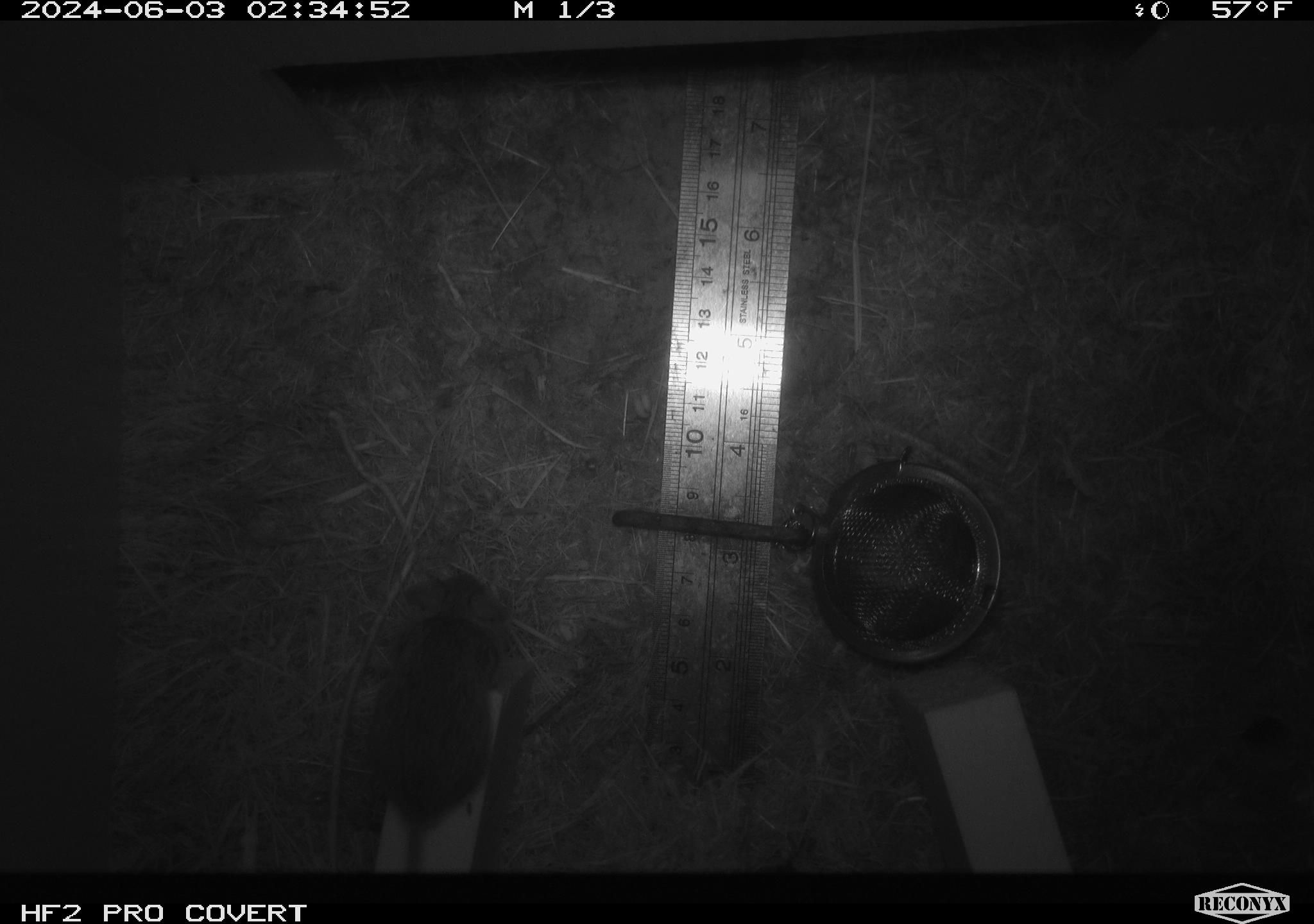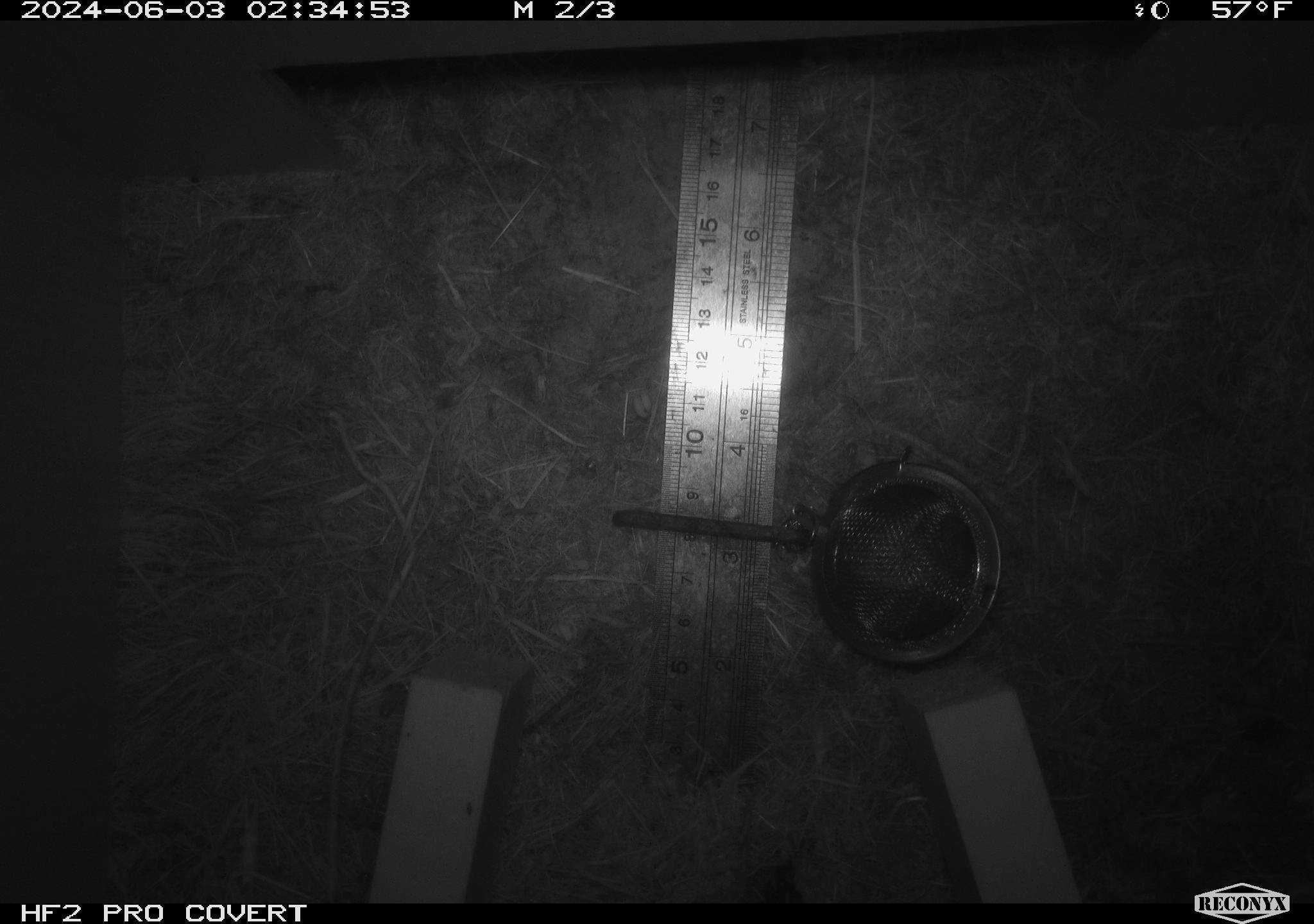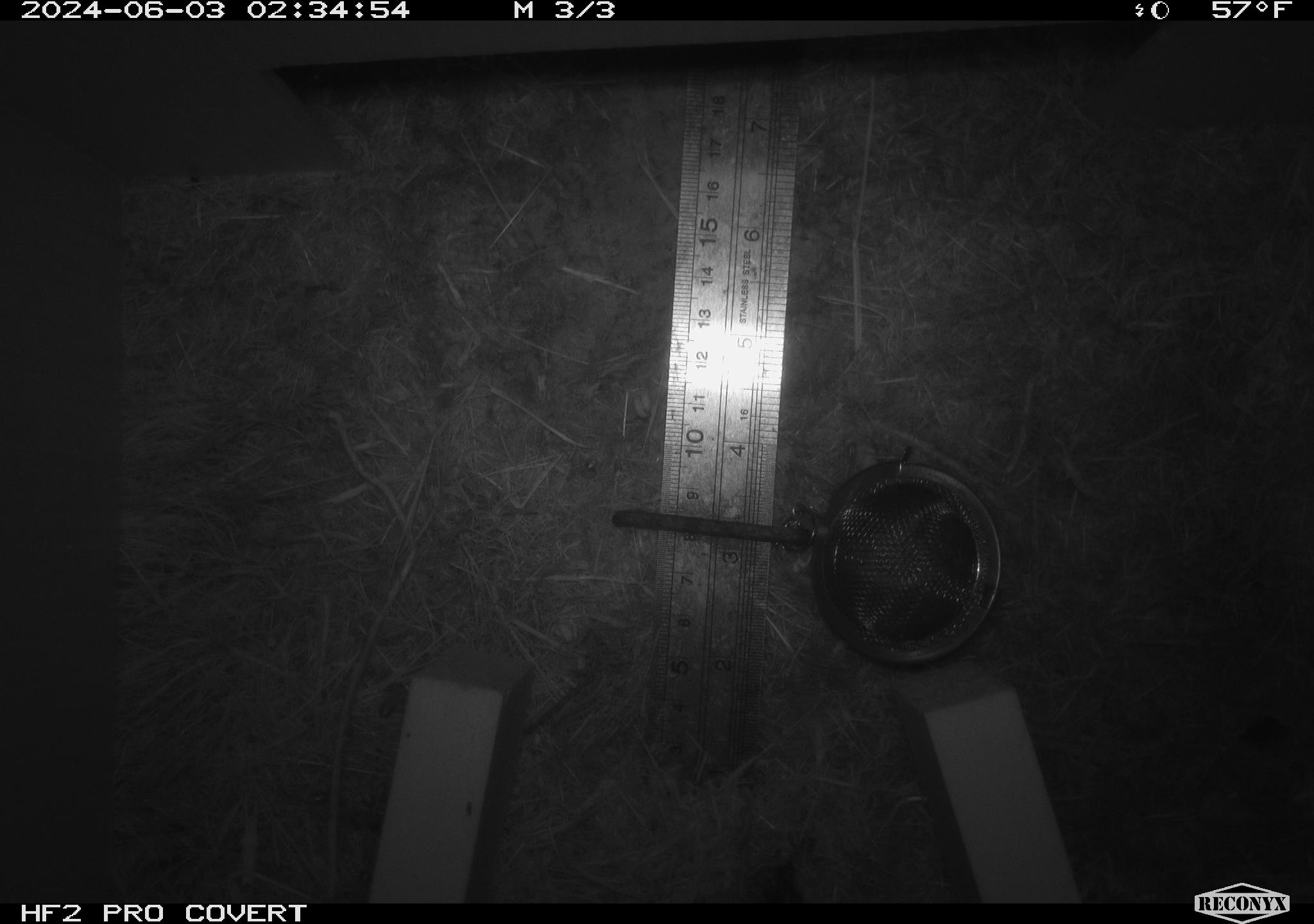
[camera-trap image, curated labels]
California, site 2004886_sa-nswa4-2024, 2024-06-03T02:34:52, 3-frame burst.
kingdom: Animalia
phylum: Chordata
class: Mammalia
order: Rodentia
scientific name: Rodentia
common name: mouse species